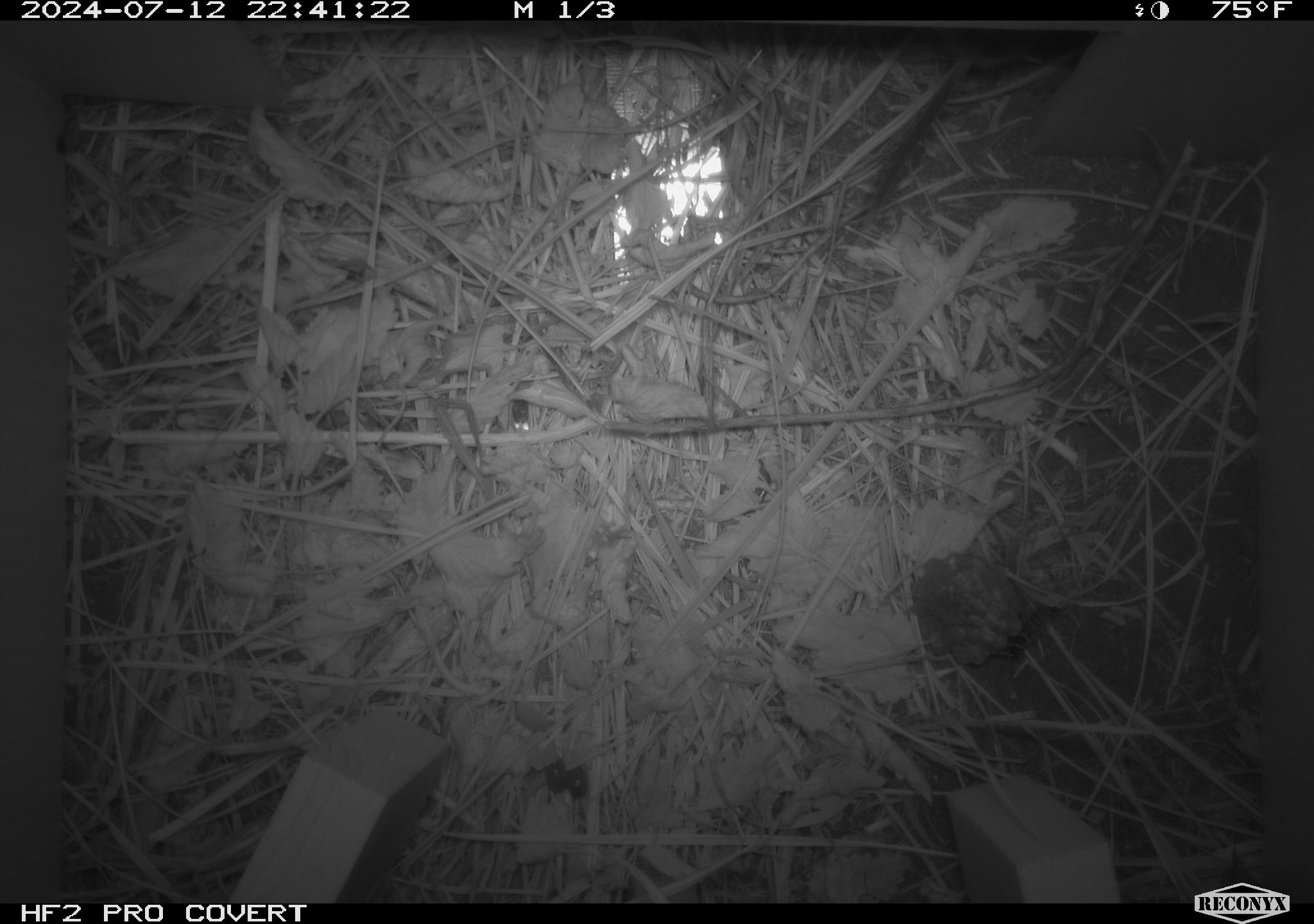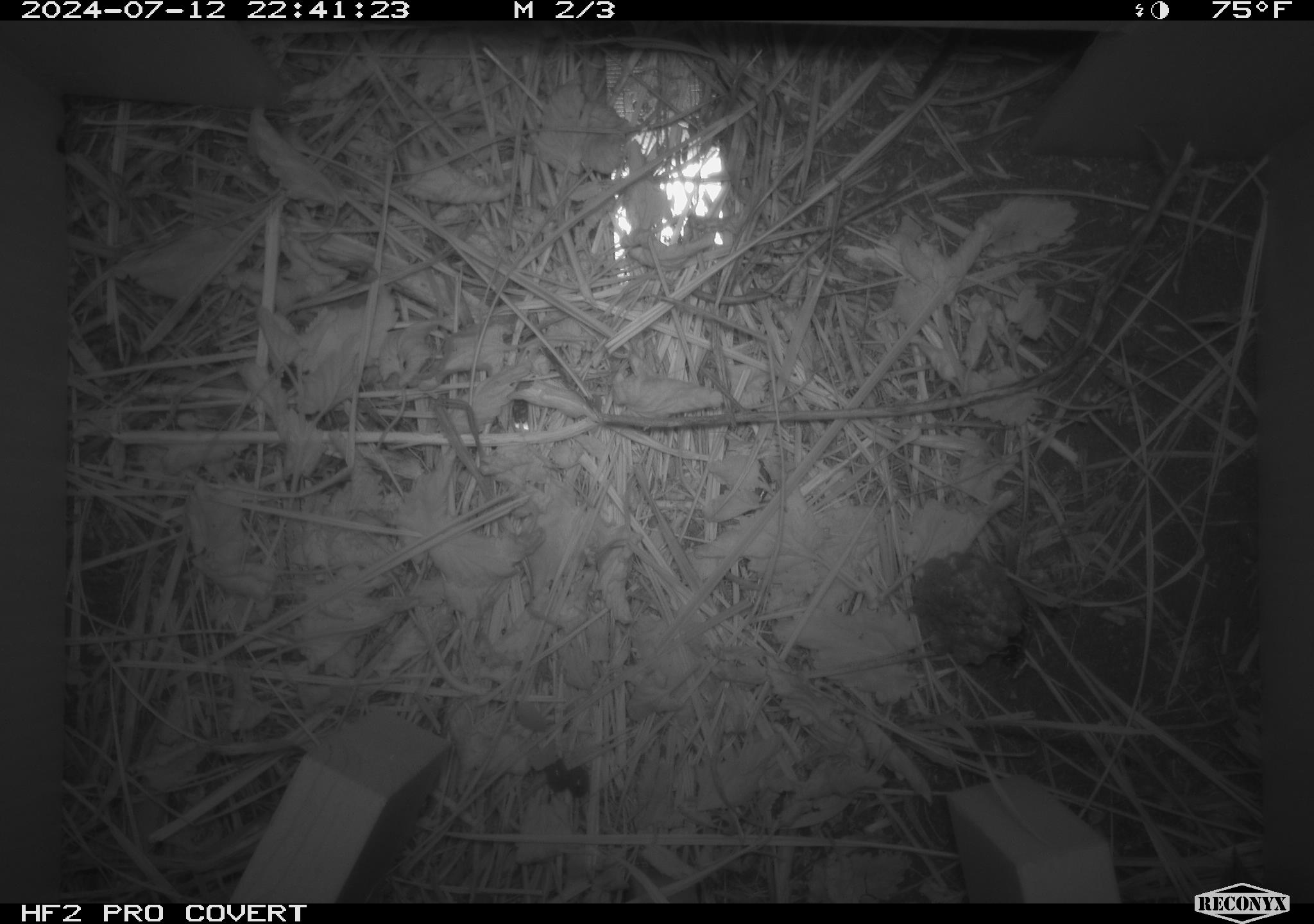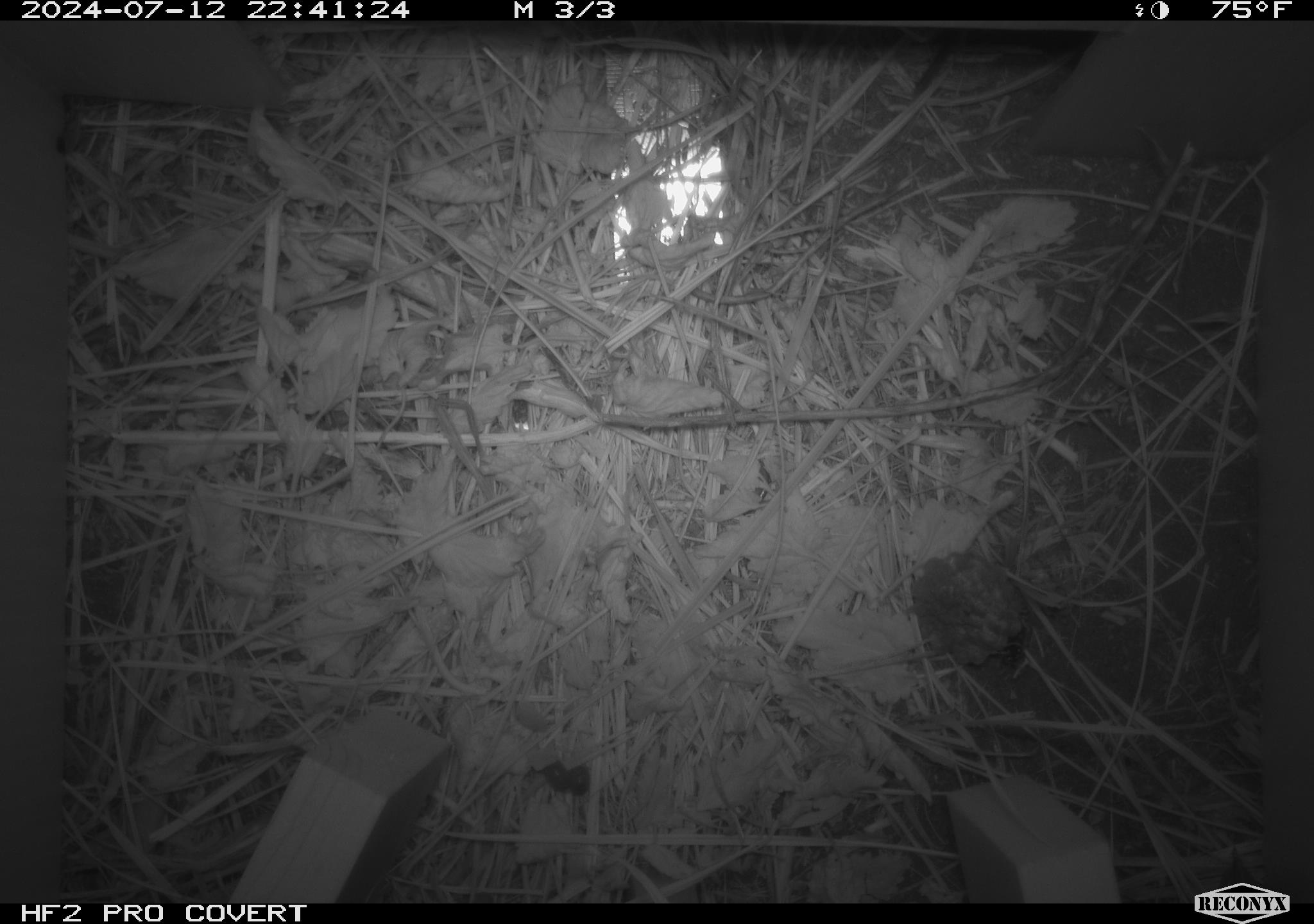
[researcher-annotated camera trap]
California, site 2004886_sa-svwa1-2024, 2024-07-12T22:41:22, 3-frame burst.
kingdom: Animalia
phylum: Arthropoda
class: Malacostraca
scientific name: Malacostraca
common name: amphipods, crabs, isopods, krill, lobsters and shrimps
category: malacostracan